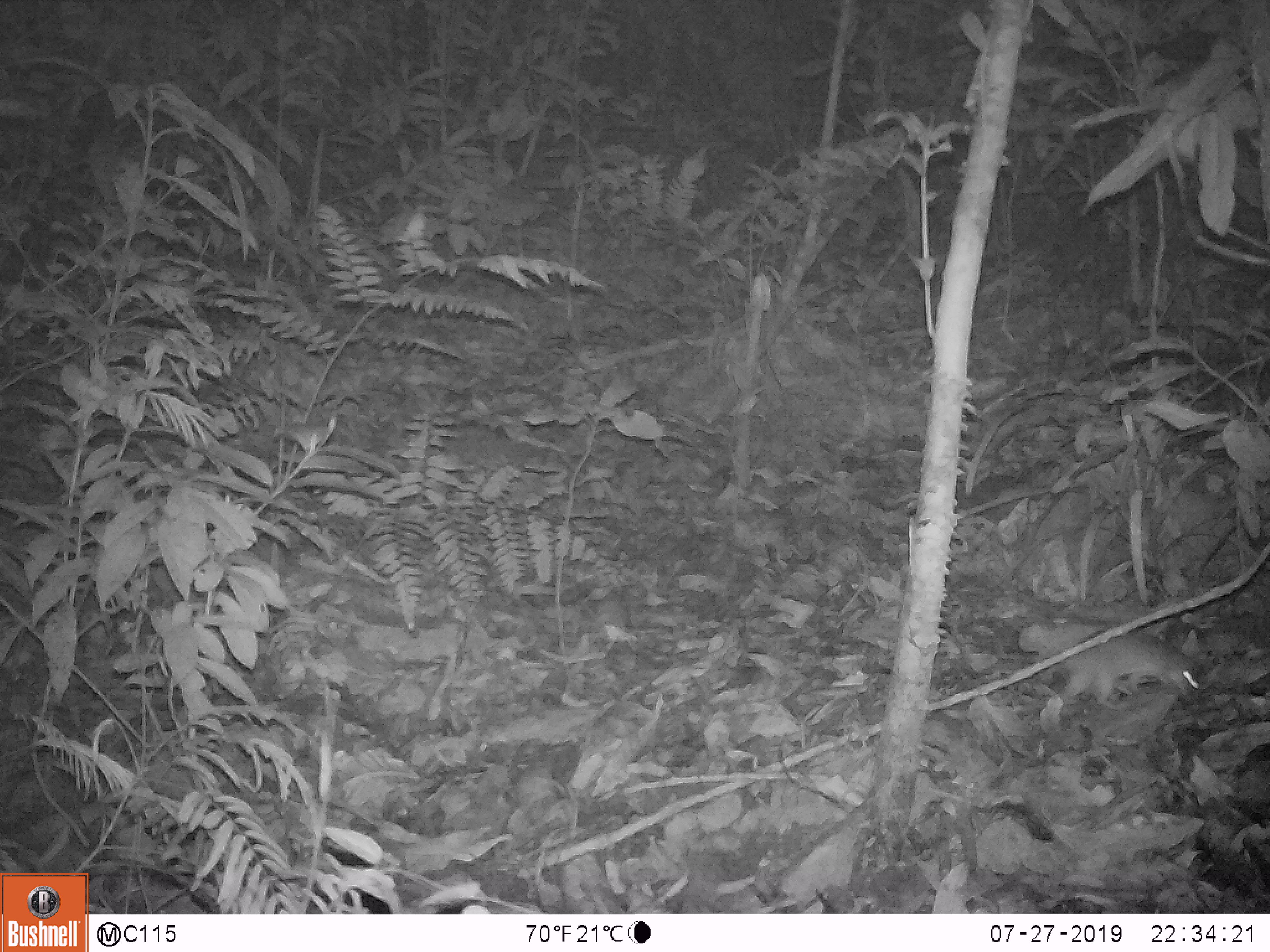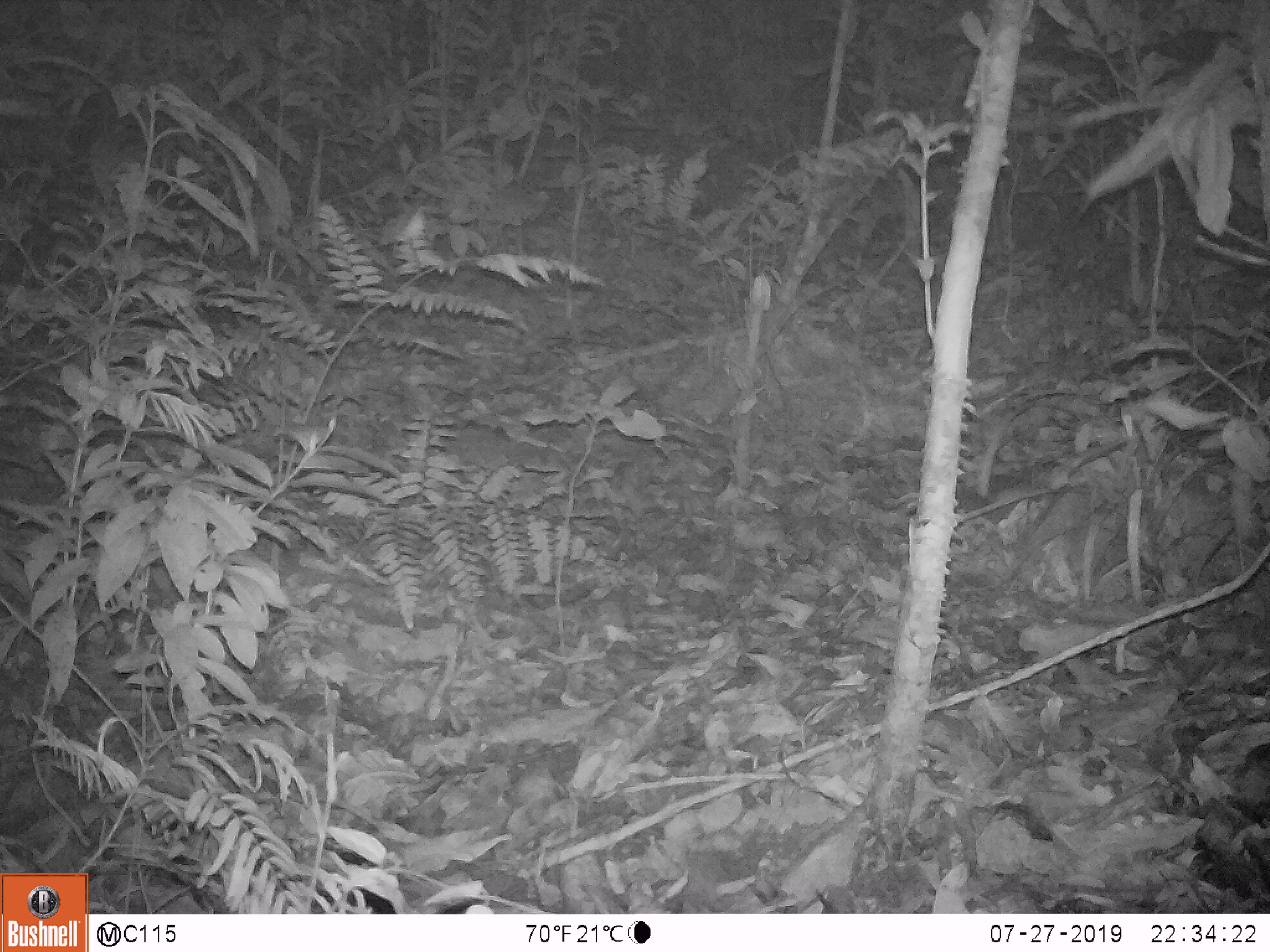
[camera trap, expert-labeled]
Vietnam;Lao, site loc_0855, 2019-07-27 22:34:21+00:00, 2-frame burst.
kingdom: Animalia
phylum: Chordata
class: Mammalia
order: Rodentia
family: Muridae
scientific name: Muridae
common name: old-world mice and rats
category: unidentified murid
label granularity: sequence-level